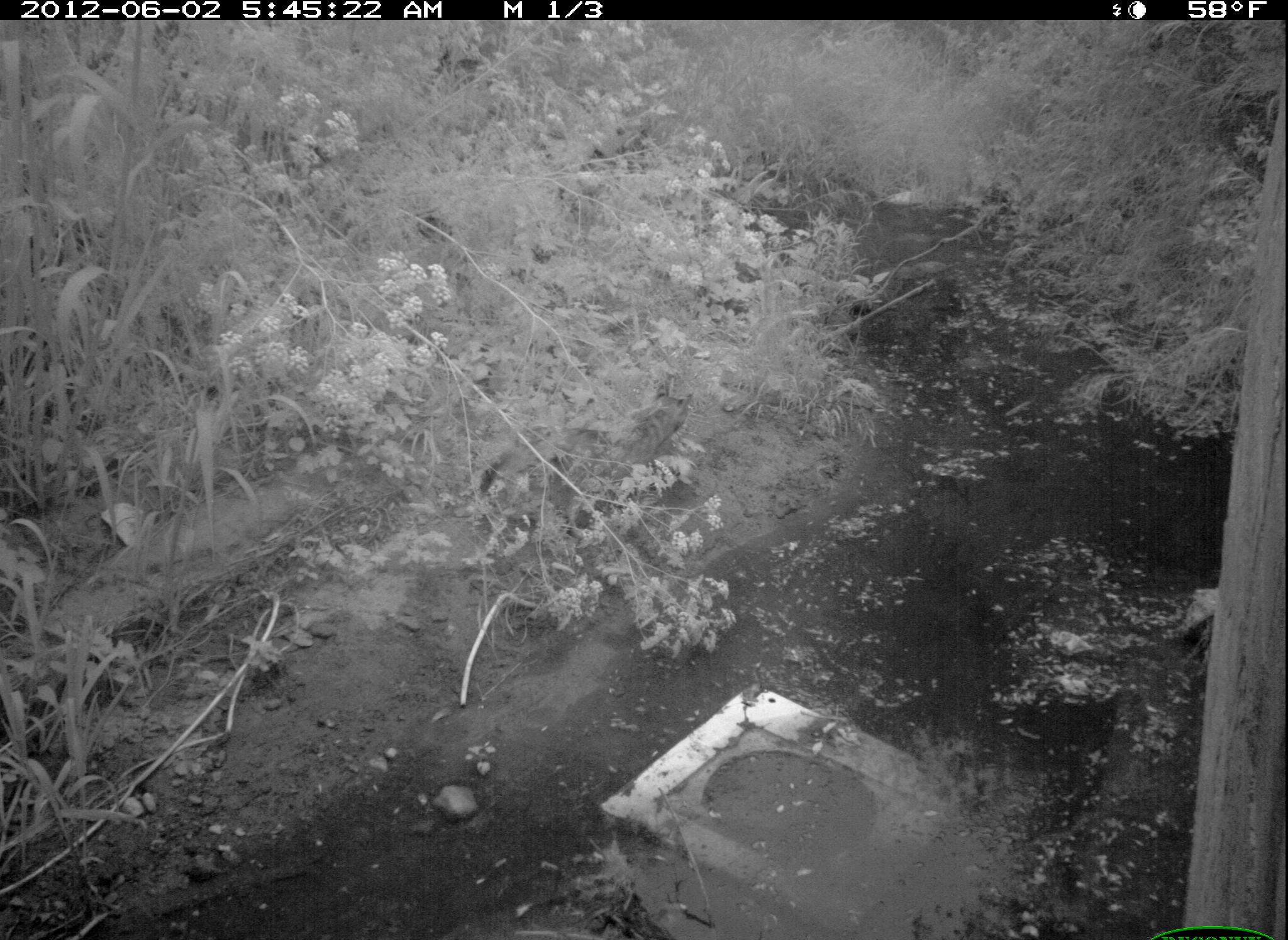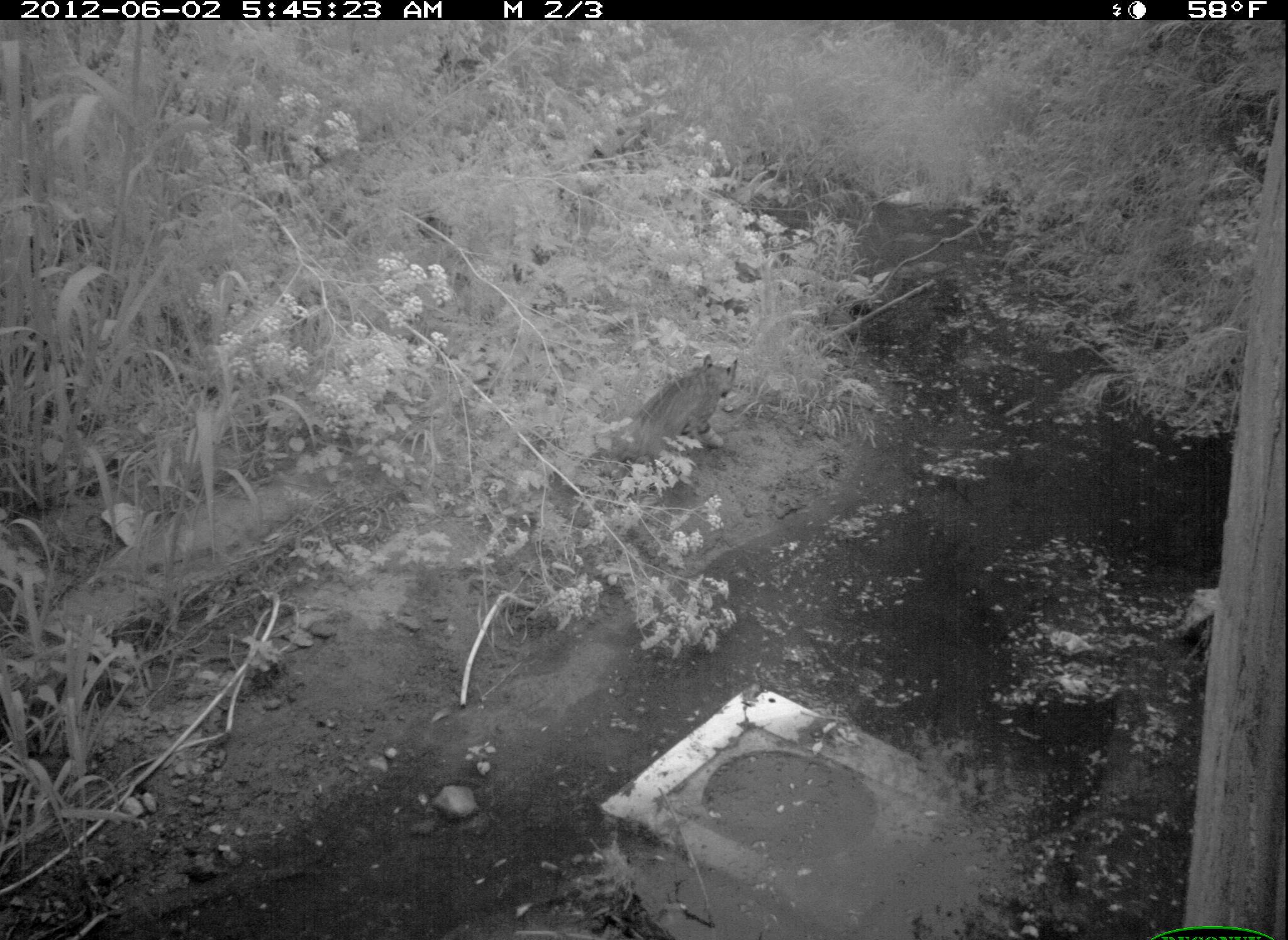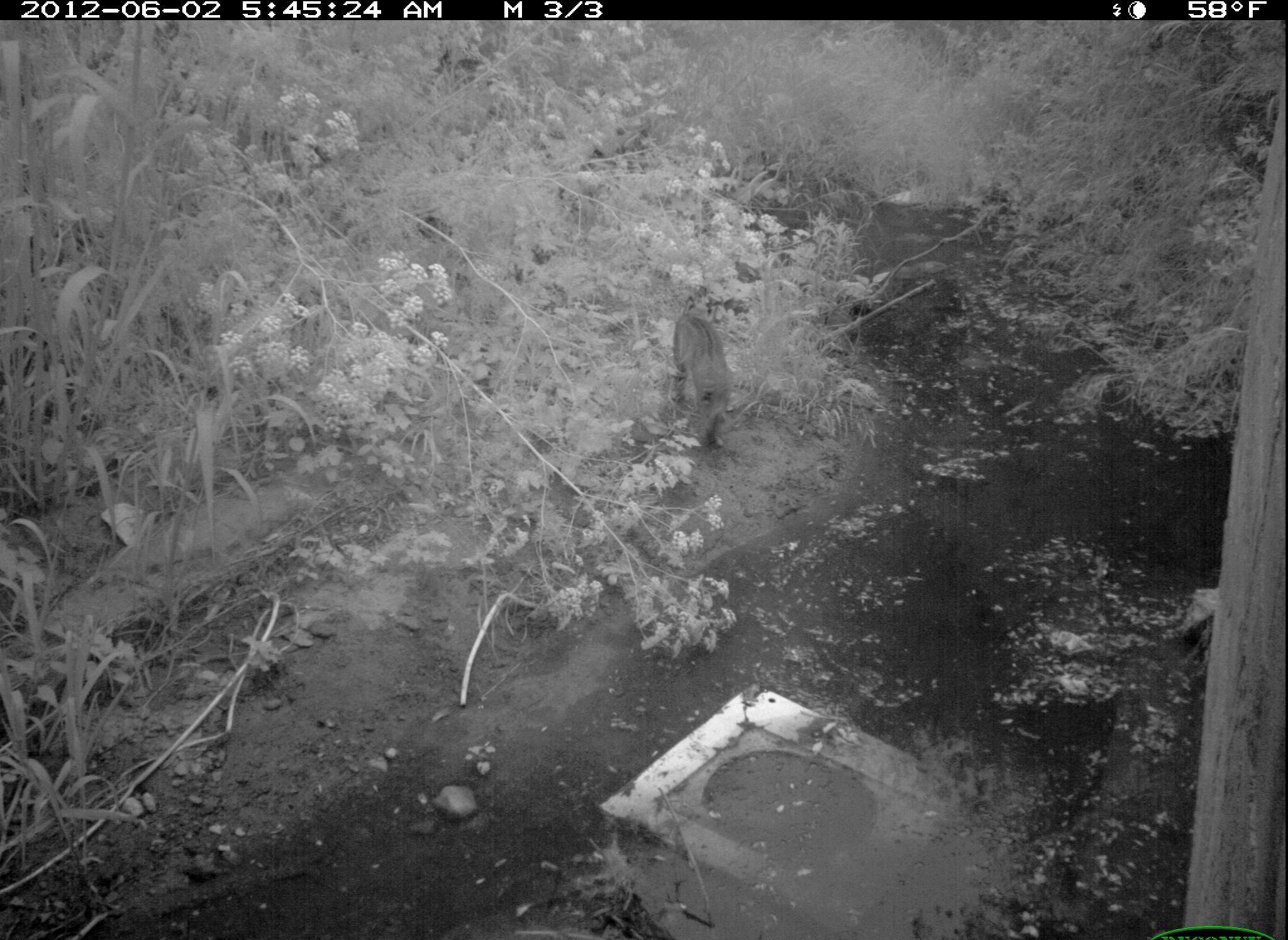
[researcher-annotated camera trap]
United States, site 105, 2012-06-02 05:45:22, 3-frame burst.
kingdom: Animalia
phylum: Chordata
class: Mammalia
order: Carnivora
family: Felidae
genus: Lynx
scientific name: Lynx rufus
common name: bobcat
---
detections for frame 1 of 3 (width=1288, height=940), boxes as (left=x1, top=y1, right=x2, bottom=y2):
bobcat: (left=470, top=371, right=700, bottom=544)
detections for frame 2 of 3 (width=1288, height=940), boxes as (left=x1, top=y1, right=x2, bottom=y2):
bobcat: (left=602, top=345, right=747, bottom=488)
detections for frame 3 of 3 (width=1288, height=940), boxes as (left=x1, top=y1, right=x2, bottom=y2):
bobcat: (left=662, top=287, right=763, bottom=469)